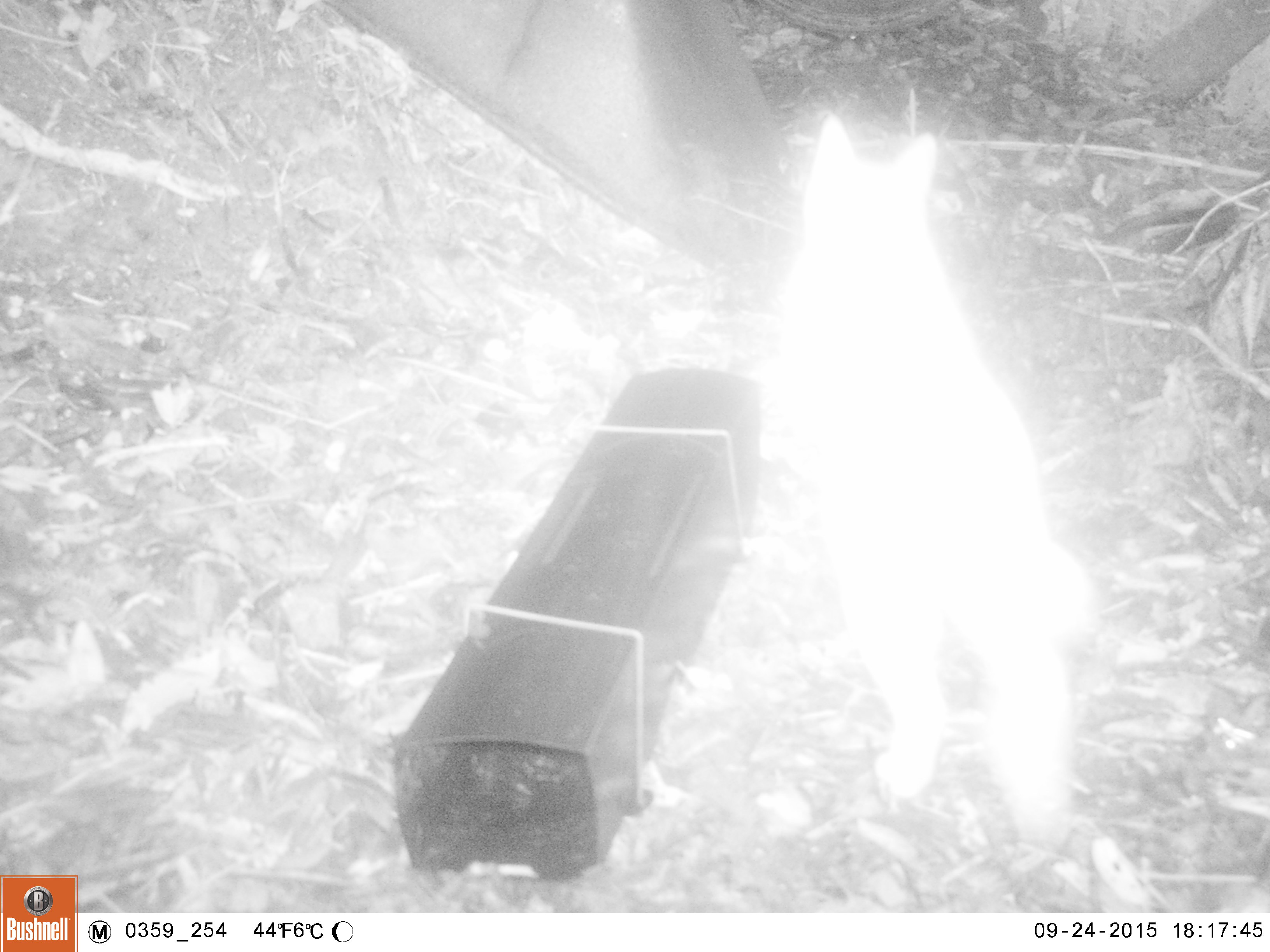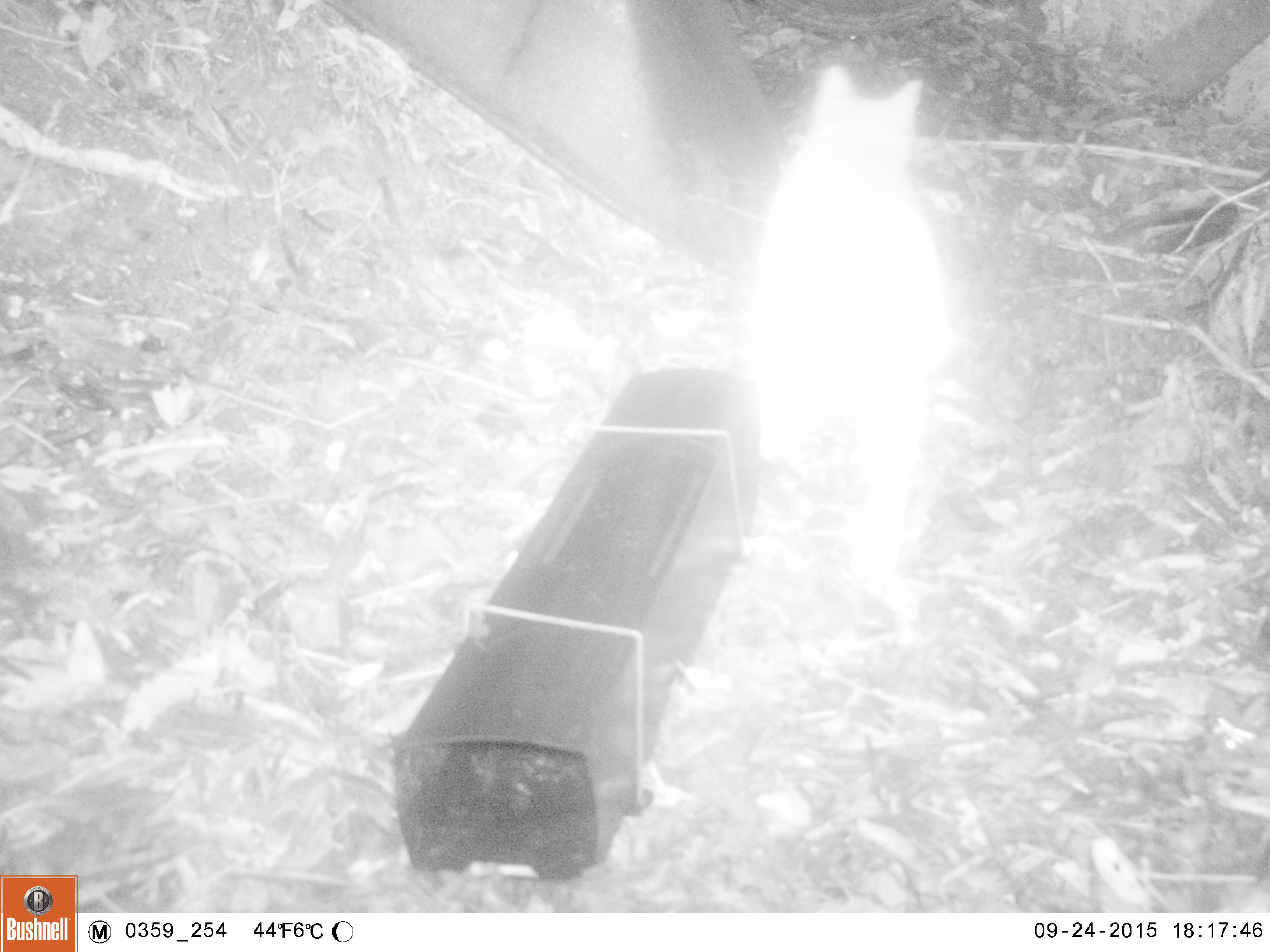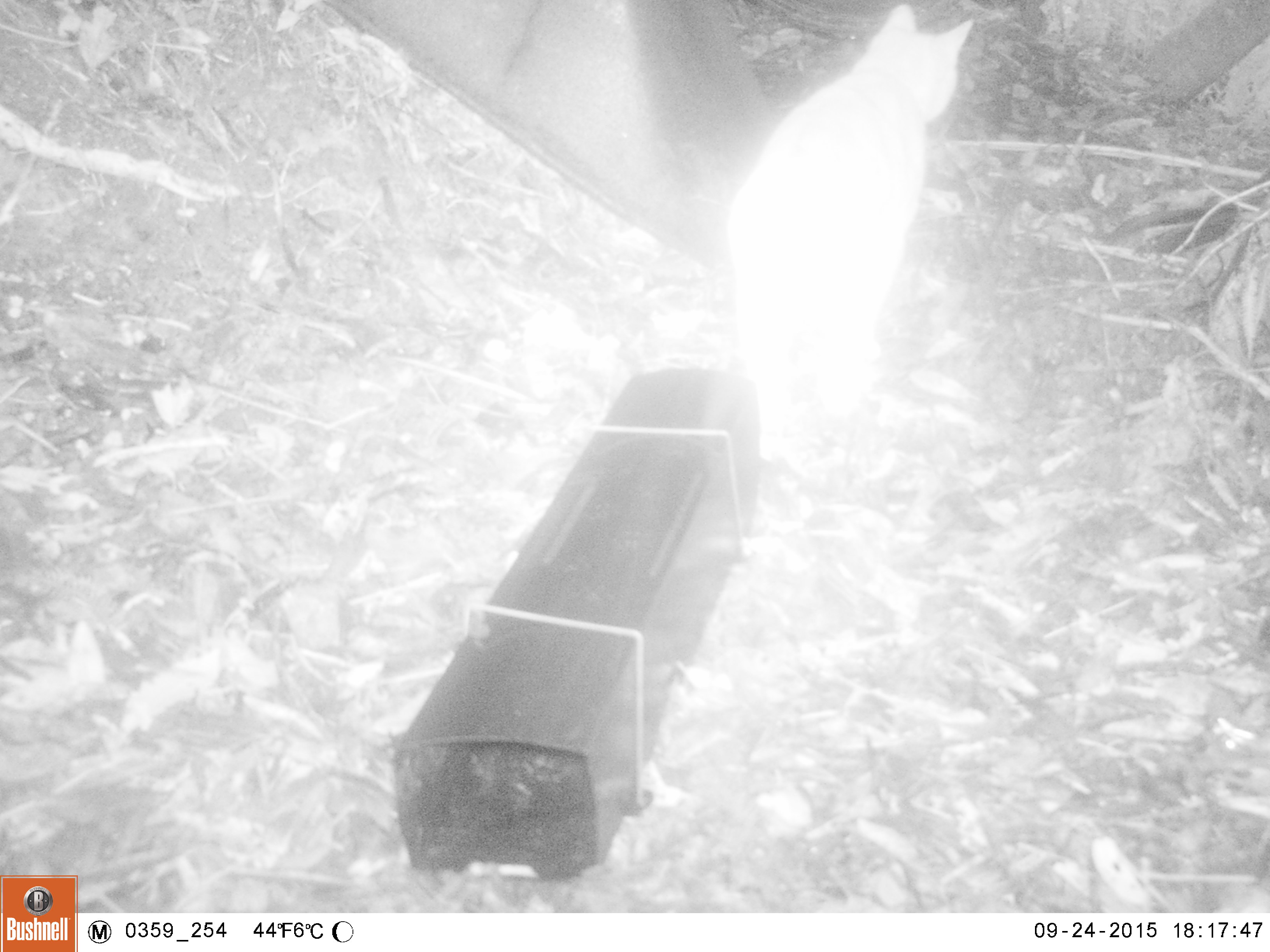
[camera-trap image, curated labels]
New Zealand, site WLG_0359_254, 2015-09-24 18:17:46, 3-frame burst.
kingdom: Animalia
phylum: Chordata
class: Mammalia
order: Carnivora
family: Felidae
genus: Felis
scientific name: Felis catus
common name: domestic cat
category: cat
Cat (domestic cat) (Felis catus).